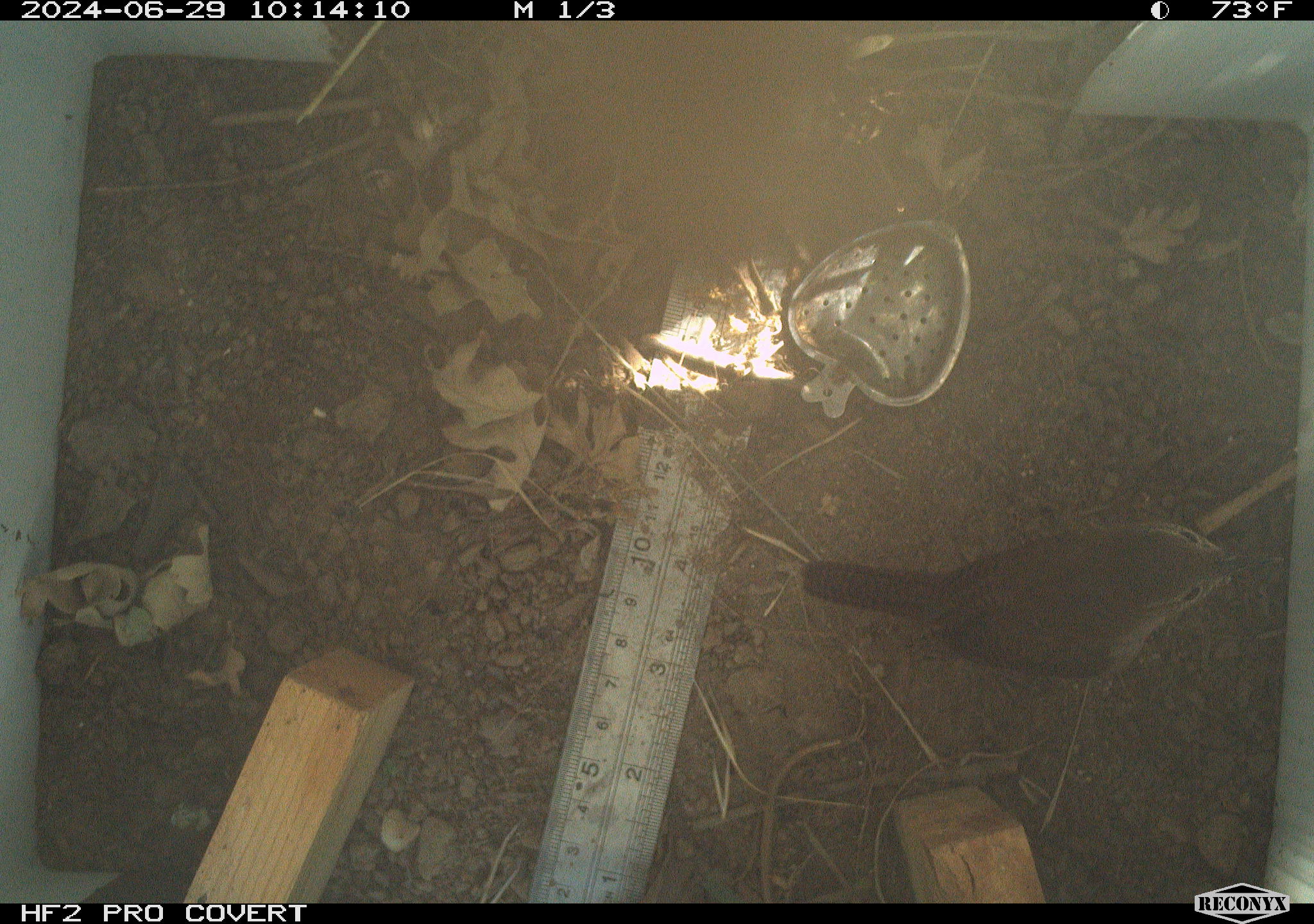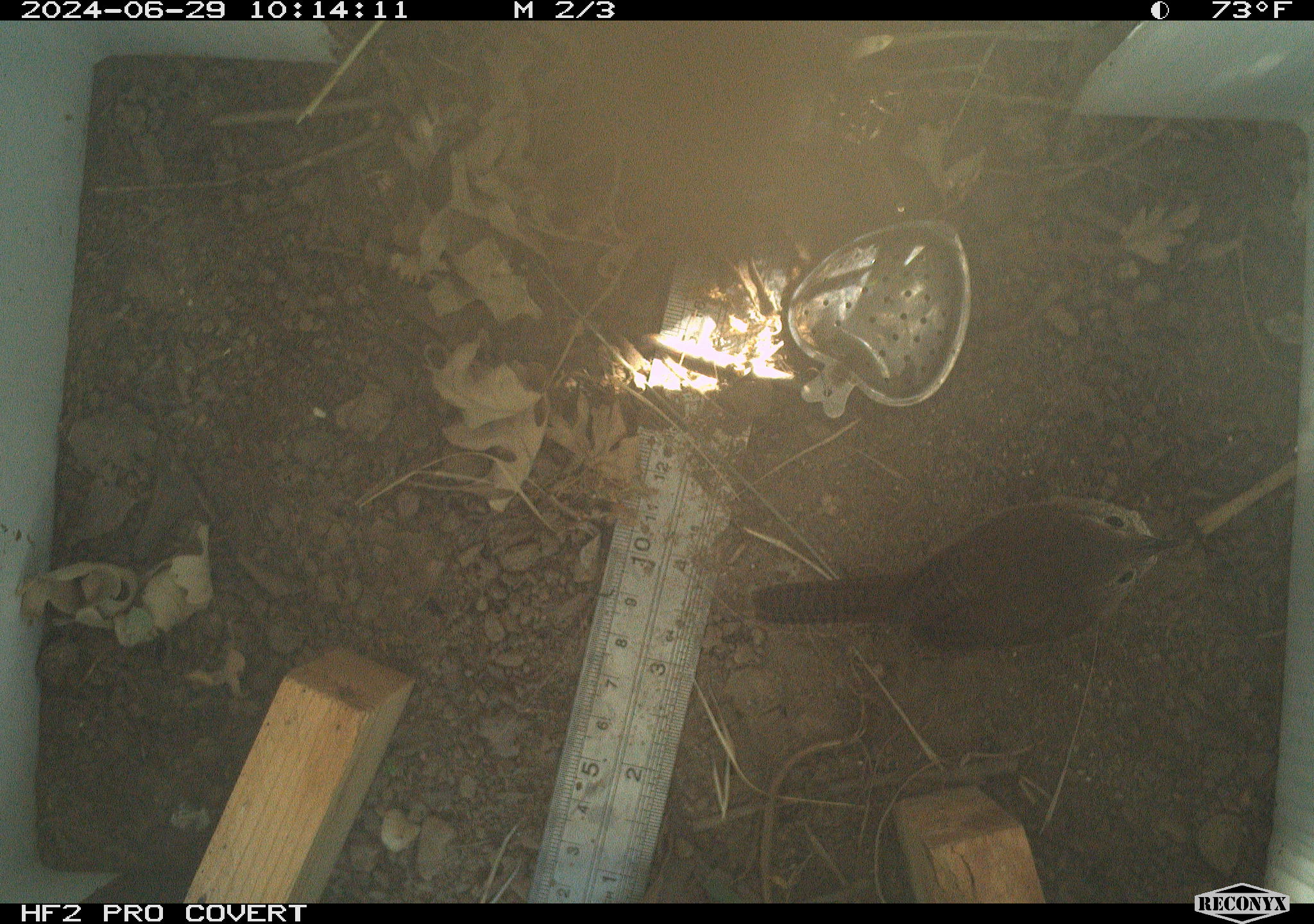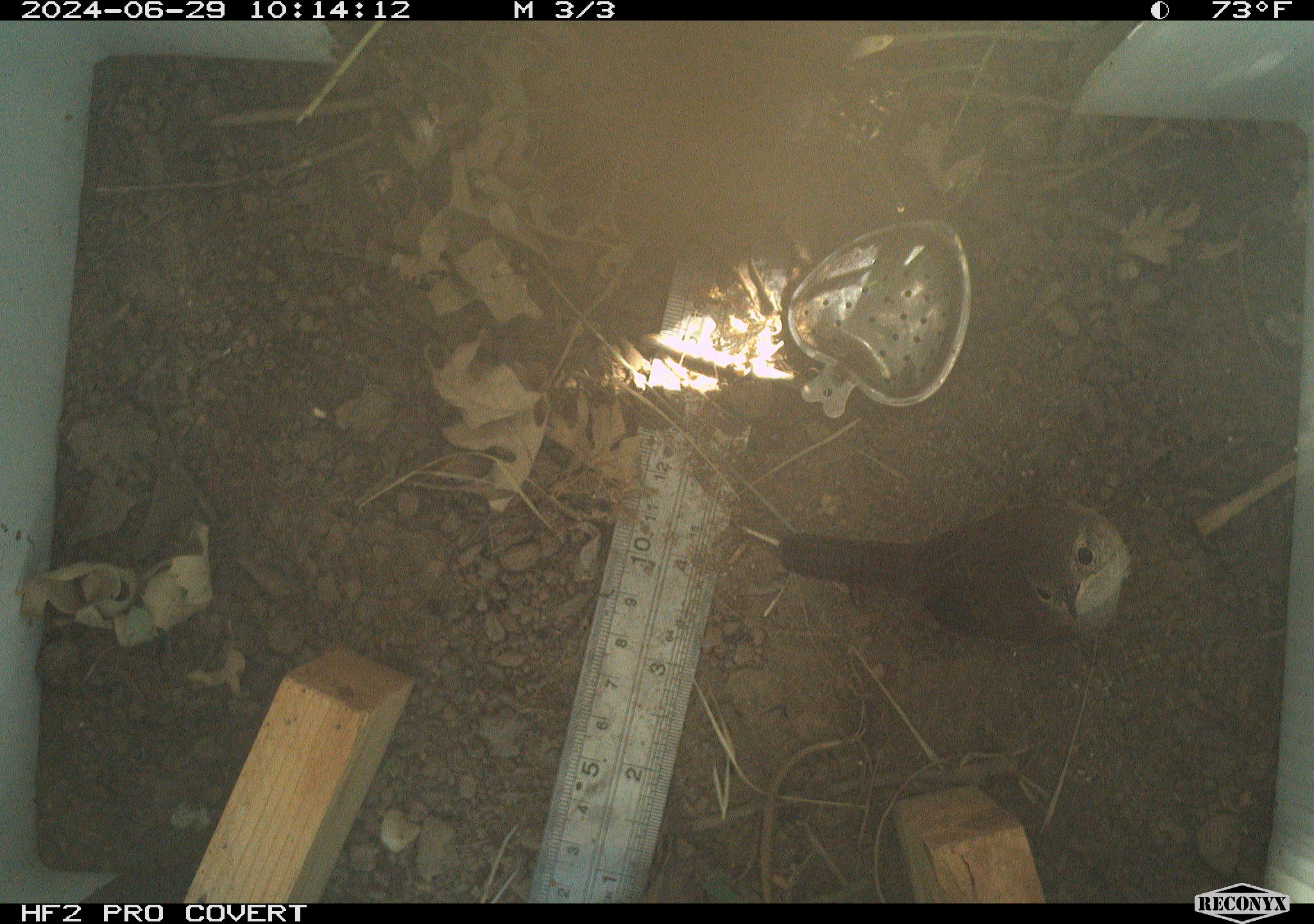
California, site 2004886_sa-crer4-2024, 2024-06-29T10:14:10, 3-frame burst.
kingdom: Animalia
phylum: Chordata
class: Aves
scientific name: Aves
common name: bird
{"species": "bird (Aves)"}